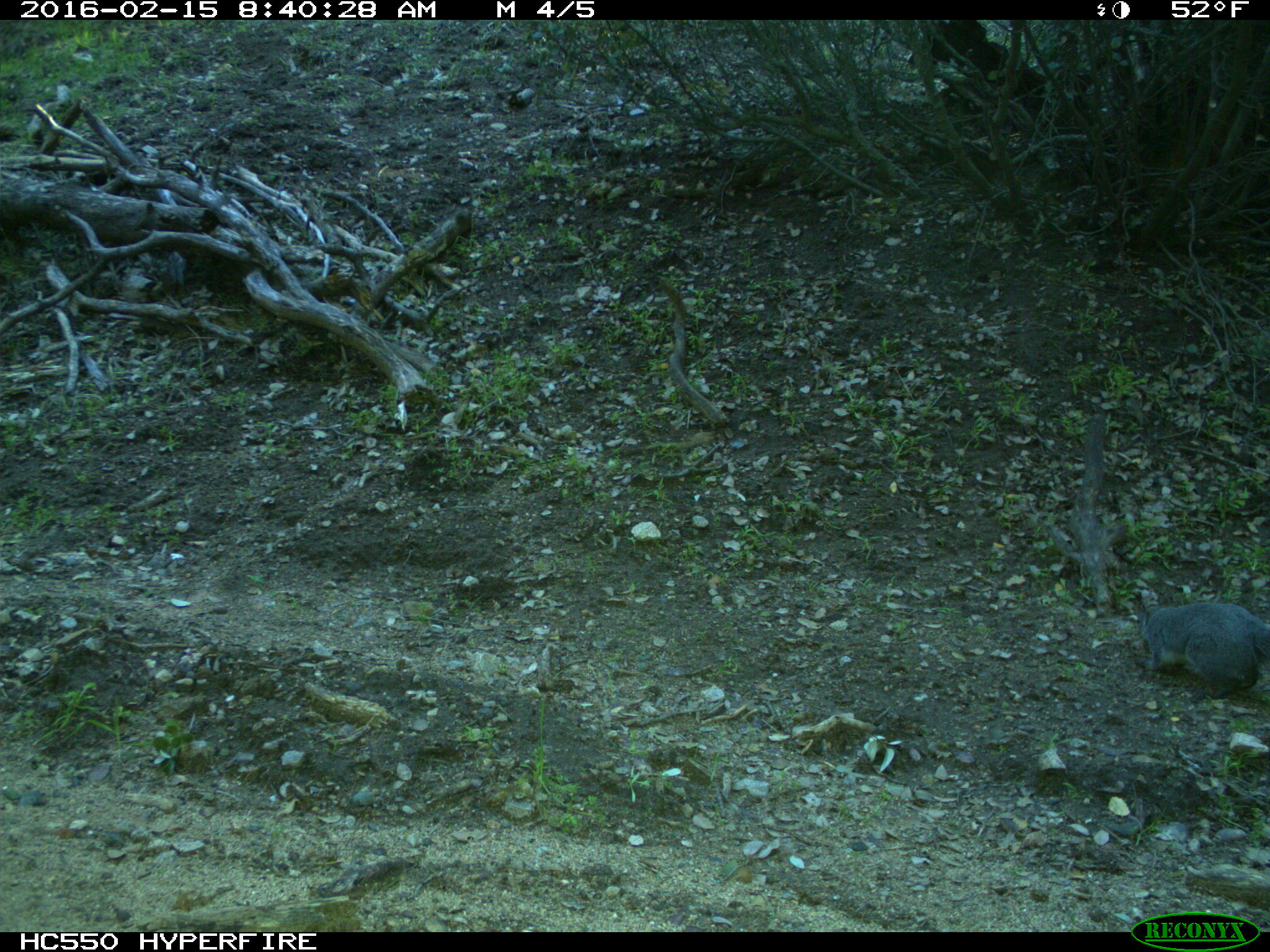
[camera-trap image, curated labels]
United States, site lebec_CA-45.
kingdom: Animalia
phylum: Chordata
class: Mammalia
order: Rodentia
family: Sciuridae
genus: Sciurus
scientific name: Sciurus carolinensis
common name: eastern gray squirrel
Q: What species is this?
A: Sciurus carolinensis (eastern gray squirrel).